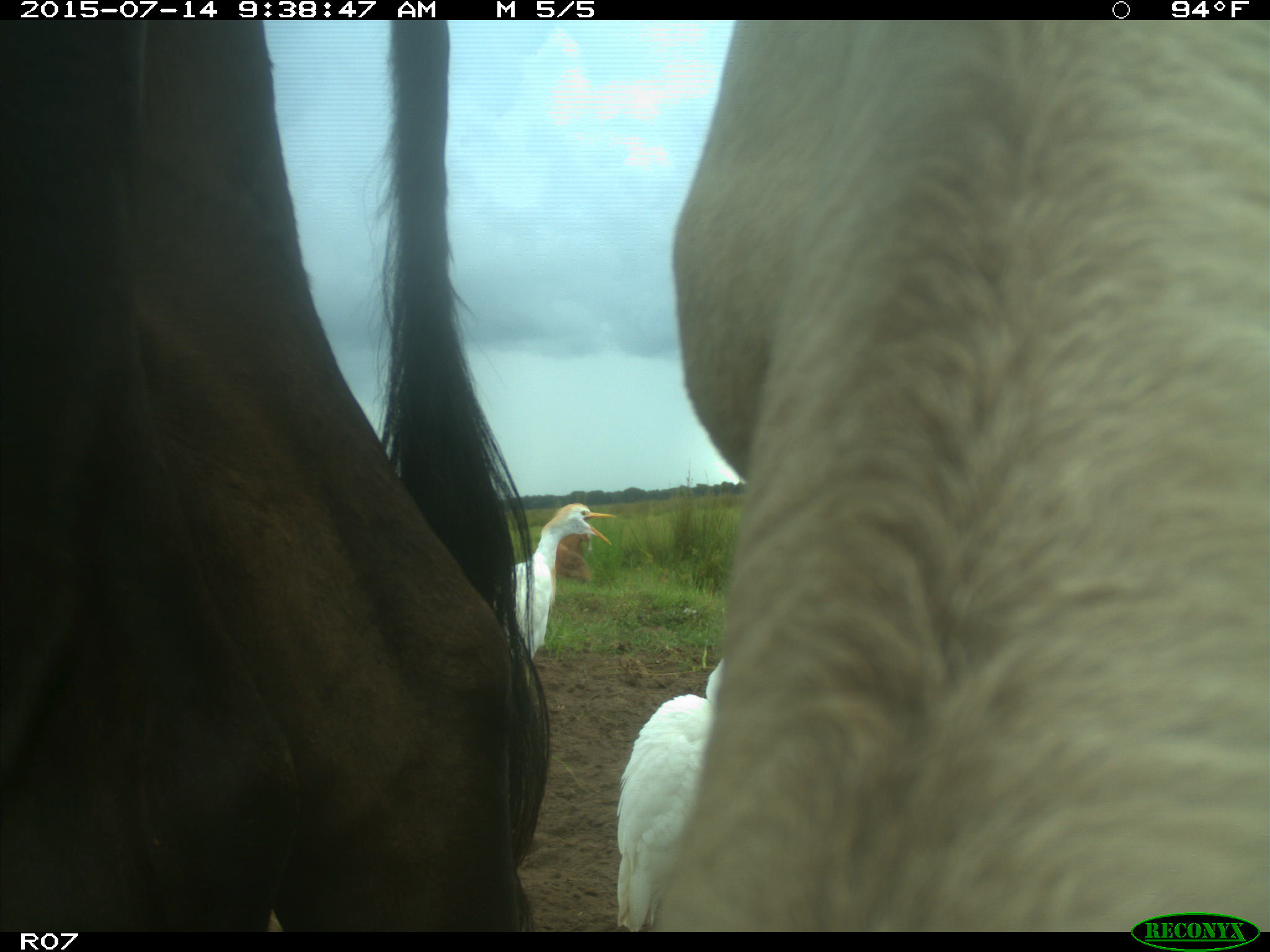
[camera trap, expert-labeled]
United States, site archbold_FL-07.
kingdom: Animalia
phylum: Chordata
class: Mammalia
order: Artiodactyla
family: Bovidae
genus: Bos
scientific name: Bos taurus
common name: domestic cow